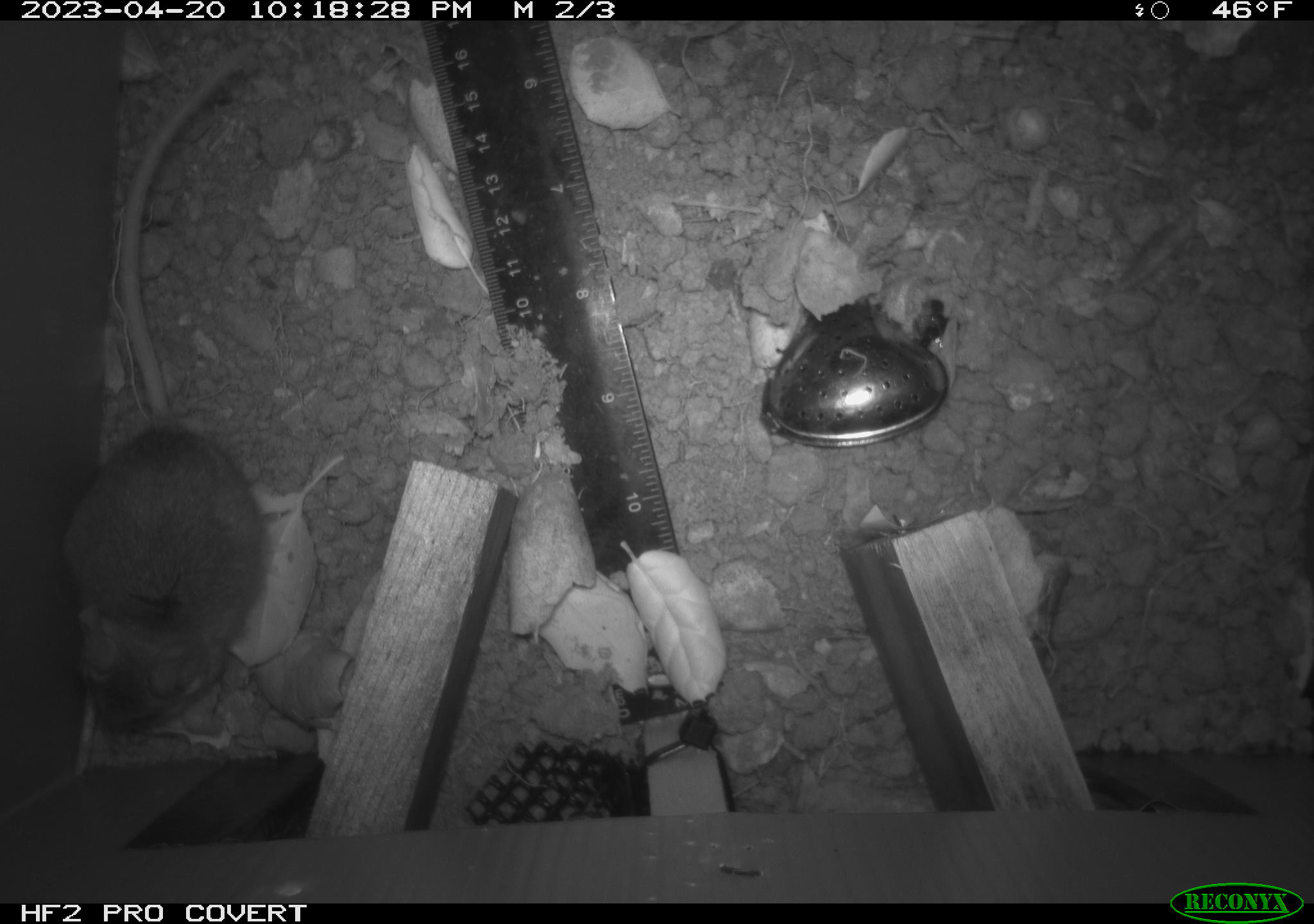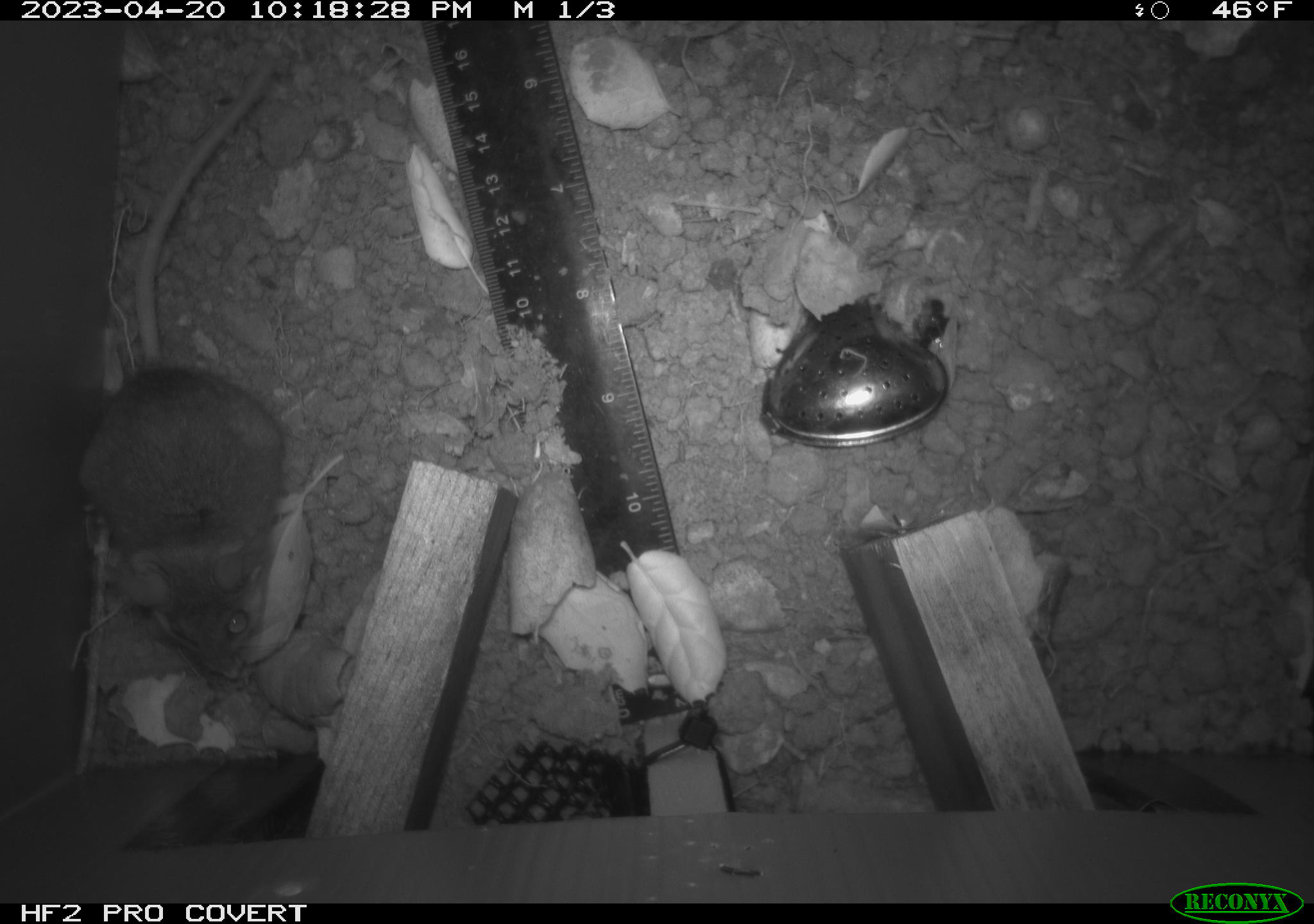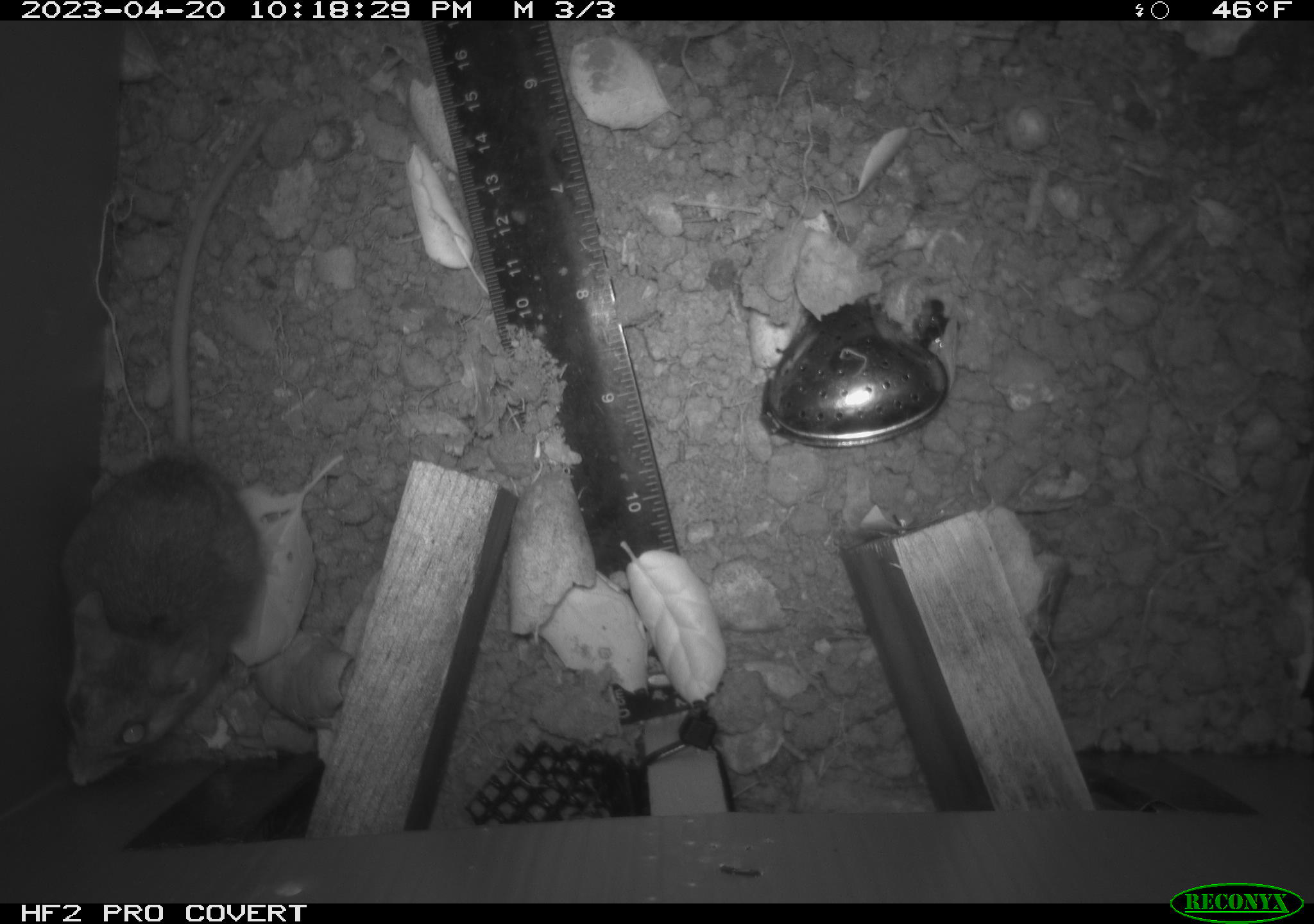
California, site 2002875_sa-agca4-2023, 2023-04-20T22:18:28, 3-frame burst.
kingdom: Animalia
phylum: Chordata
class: Mammalia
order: Rodentia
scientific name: Rodentia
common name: mouse species